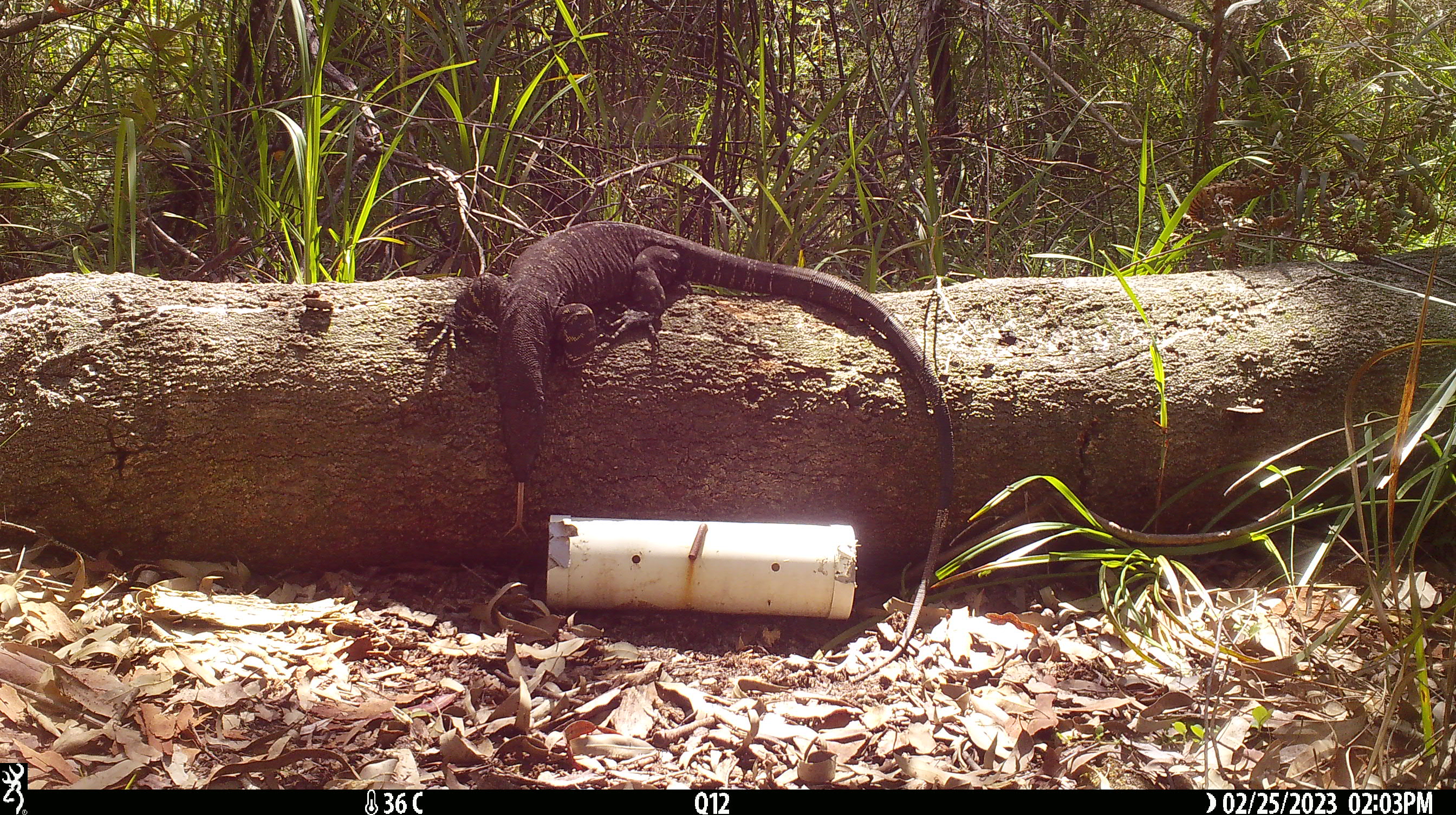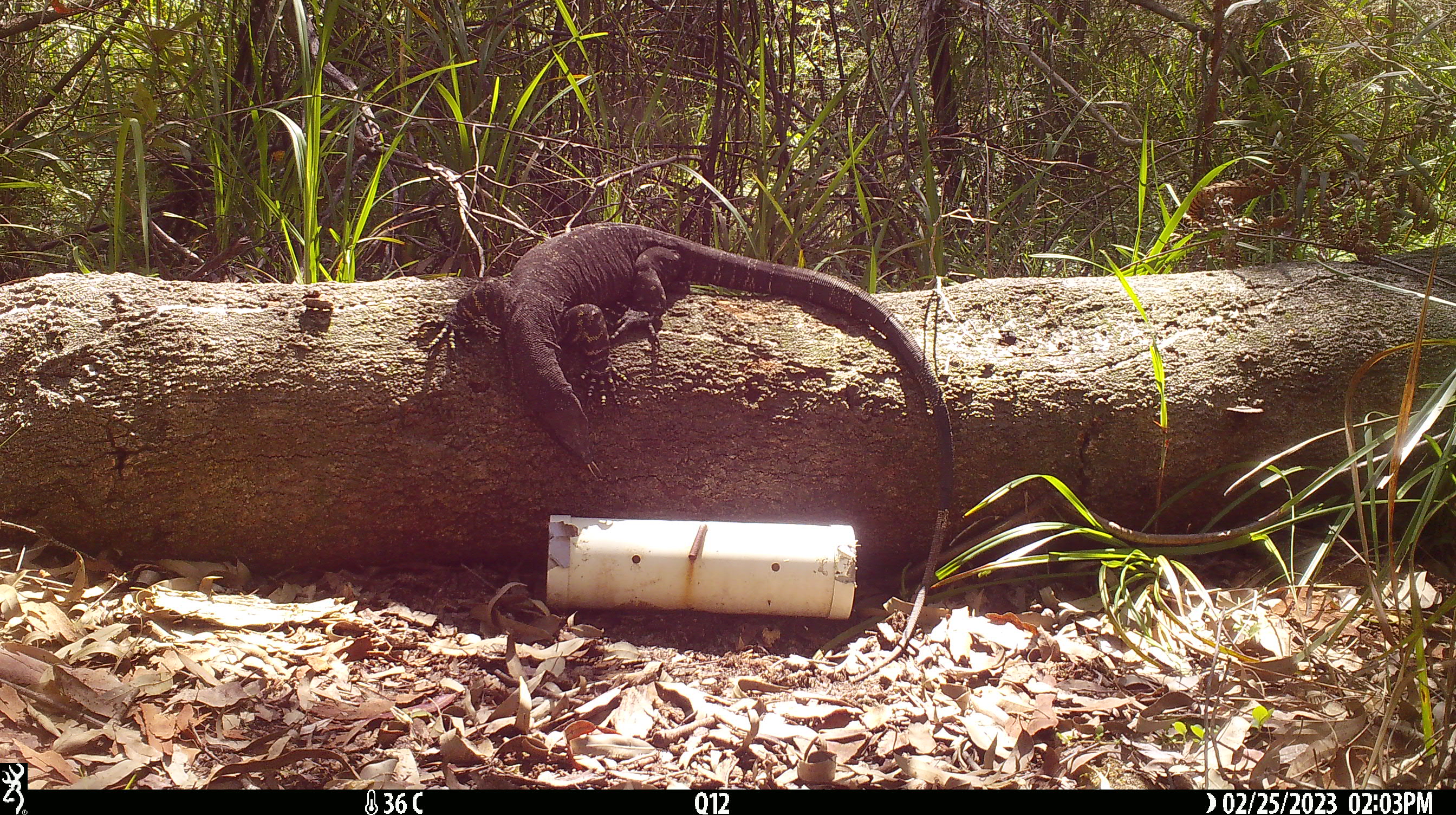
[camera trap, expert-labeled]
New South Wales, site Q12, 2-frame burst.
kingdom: Animalia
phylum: Chordata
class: Reptilia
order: Squamata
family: Varanidae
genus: Varanus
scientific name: Varanus varius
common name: lace monitor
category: goanna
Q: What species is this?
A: Goanna (lace monitor) (Varanus varius).